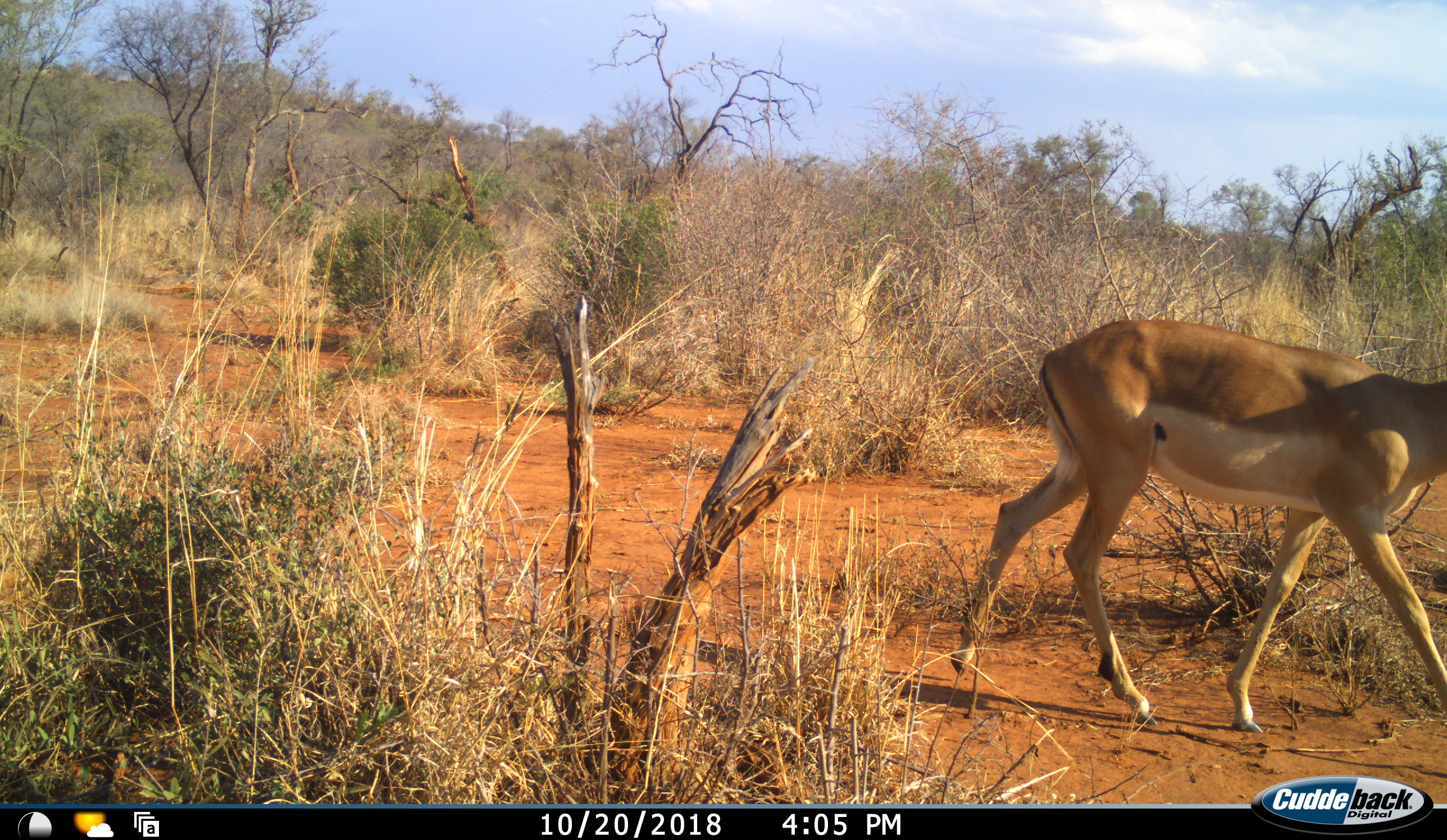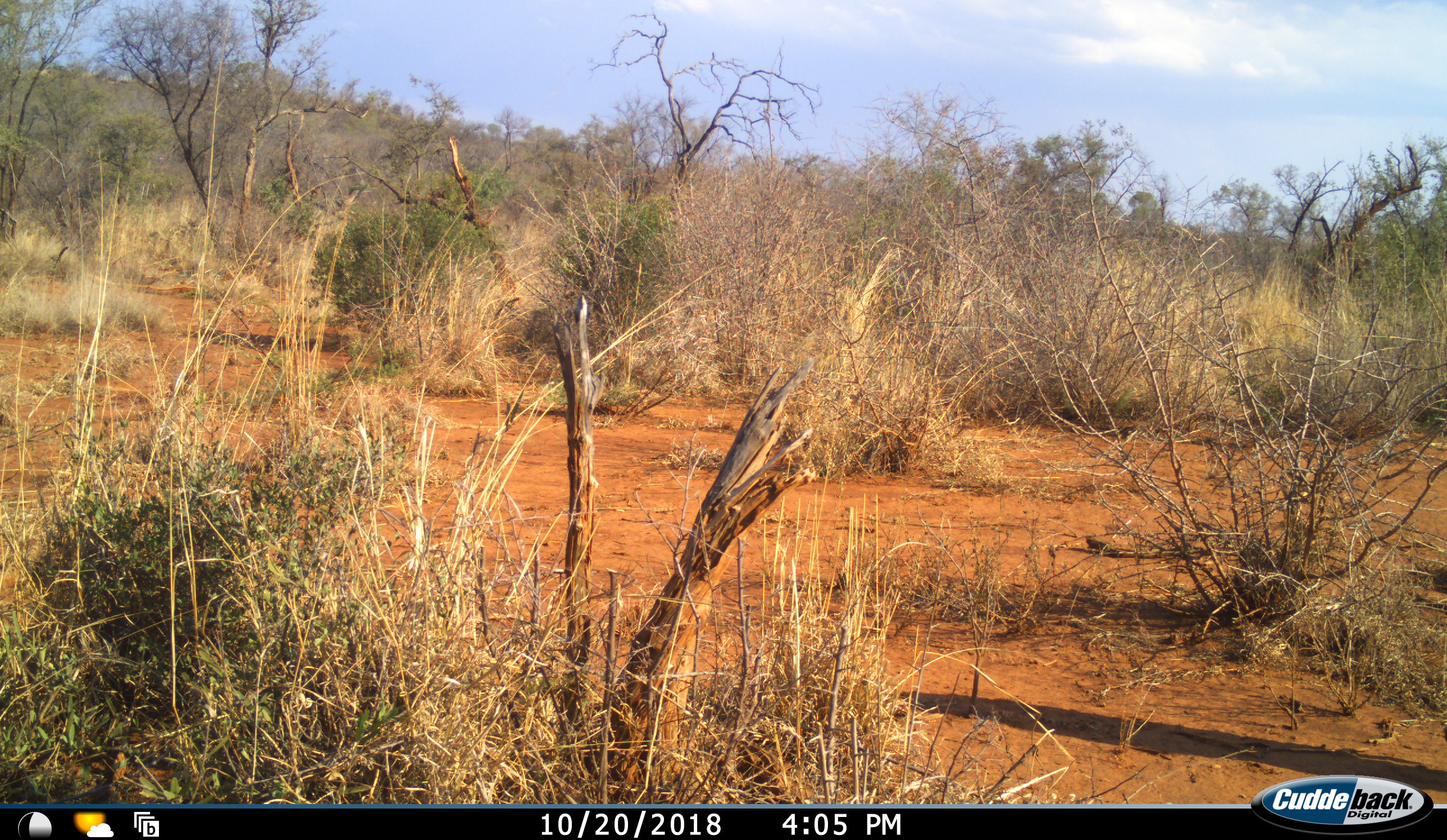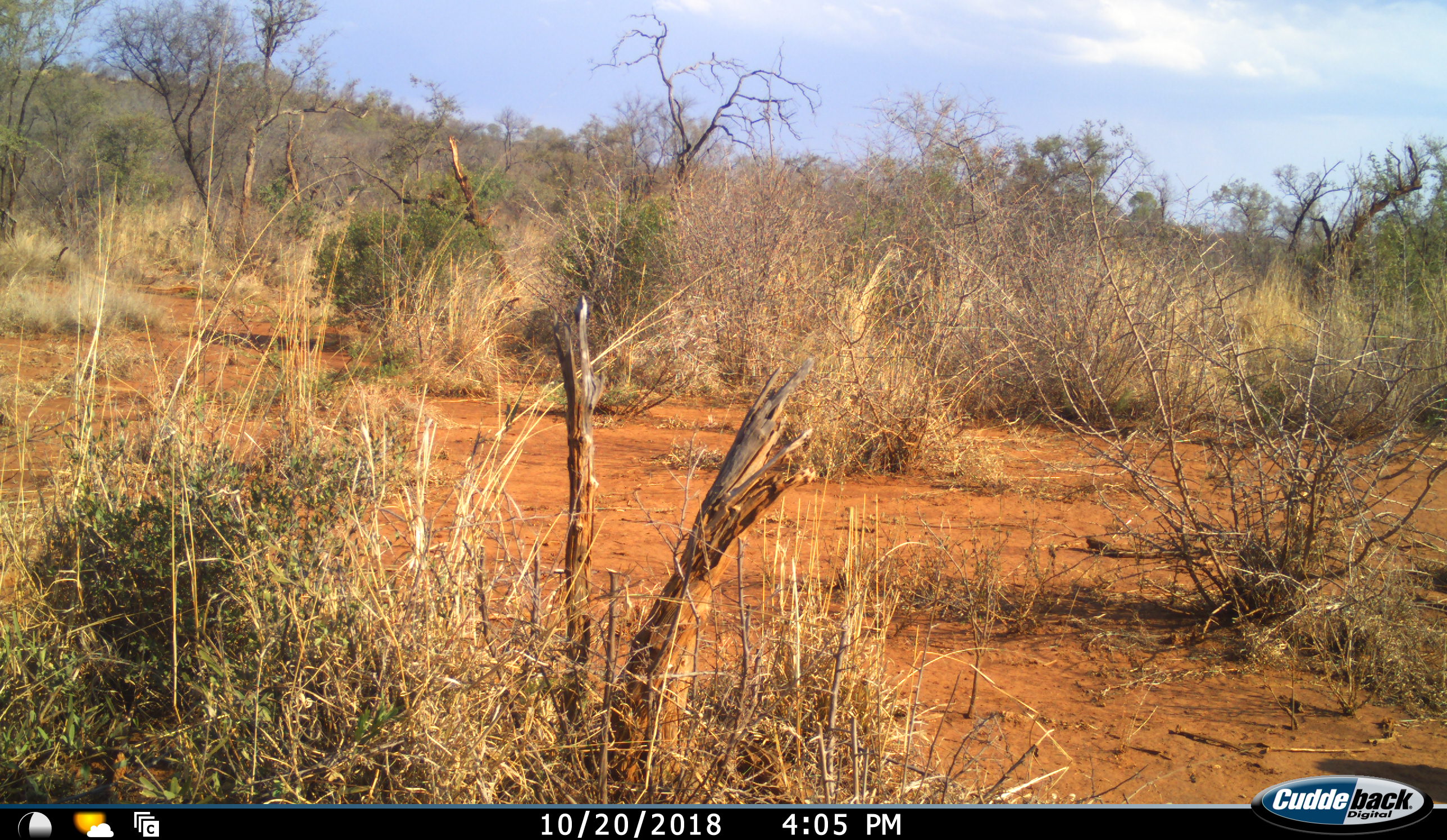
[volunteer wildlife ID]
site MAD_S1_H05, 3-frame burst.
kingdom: Animalia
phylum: Chordata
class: Mammalia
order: Artiodactyla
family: Bovidae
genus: Aepyceros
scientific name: Aepyceros melampus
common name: impala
Impala (Aepyceros melampus), count 1. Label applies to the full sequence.